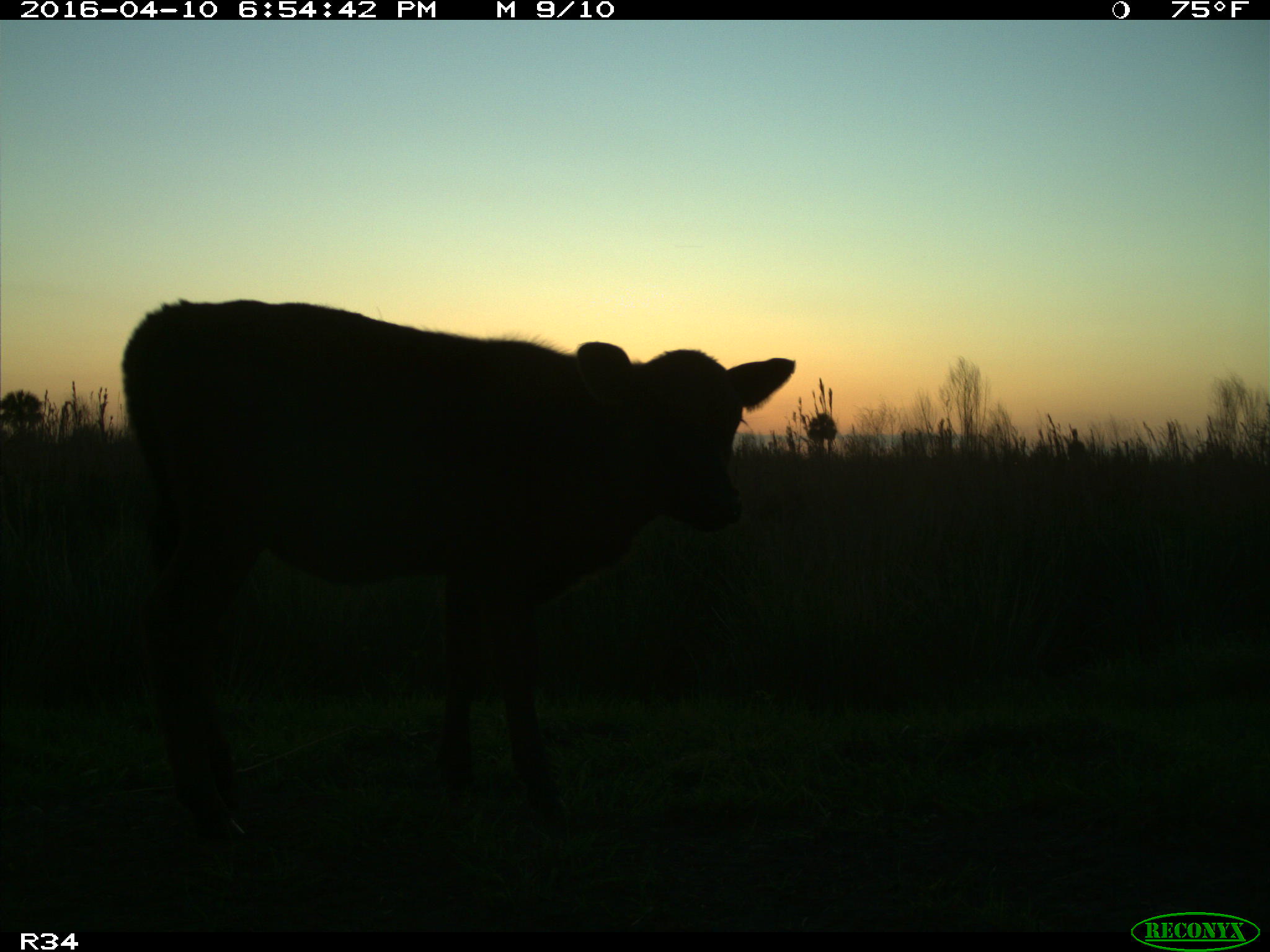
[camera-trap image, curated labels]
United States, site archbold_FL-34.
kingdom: Animalia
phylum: Chordata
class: Mammalia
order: Artiodactyla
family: Bovidae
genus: Bos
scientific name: Bos taurus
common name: domestic cow